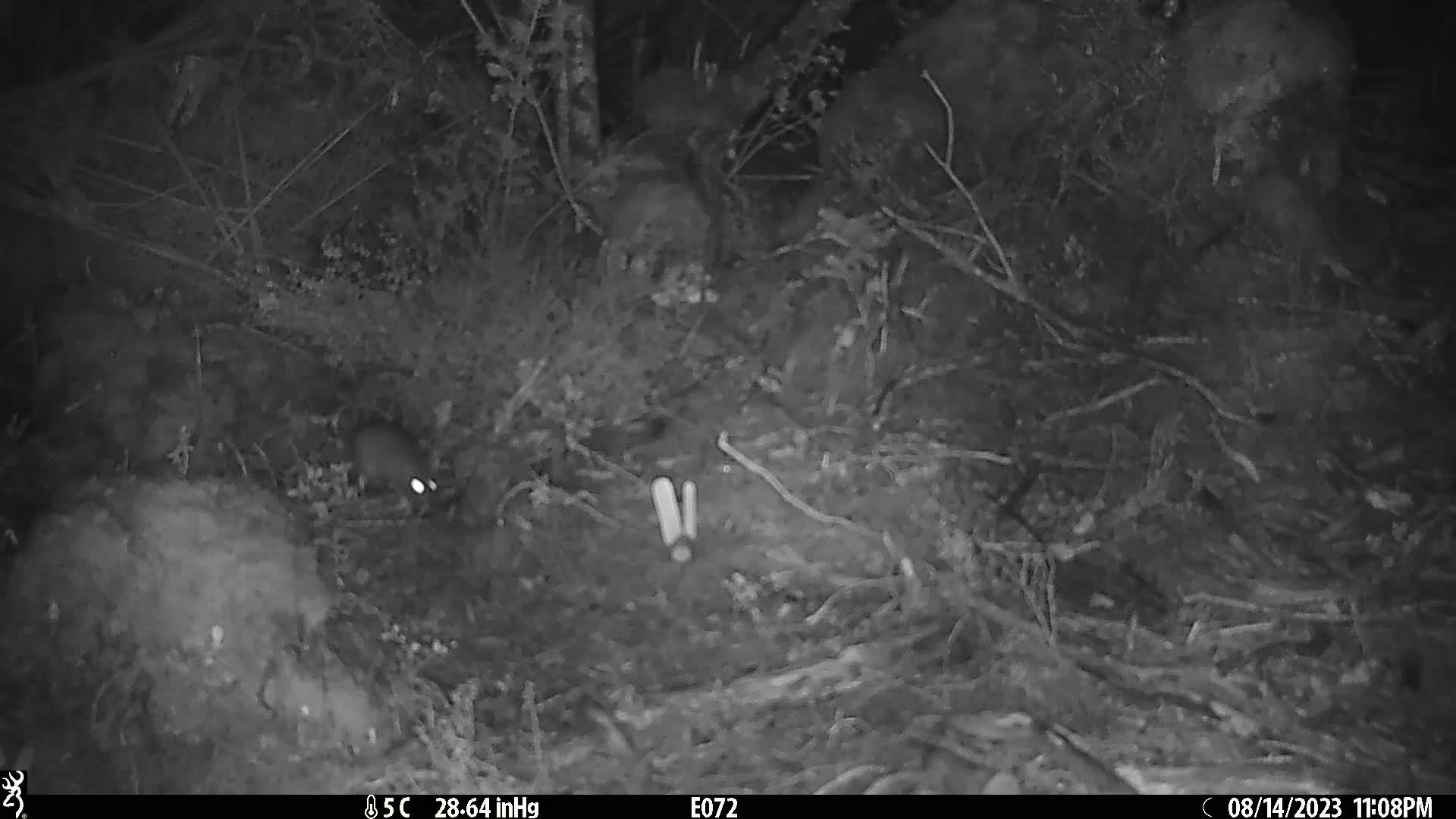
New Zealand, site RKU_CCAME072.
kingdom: Animalia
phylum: Chordata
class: Mammalia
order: Rodentia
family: Muridae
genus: Rattus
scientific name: Rattus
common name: rat